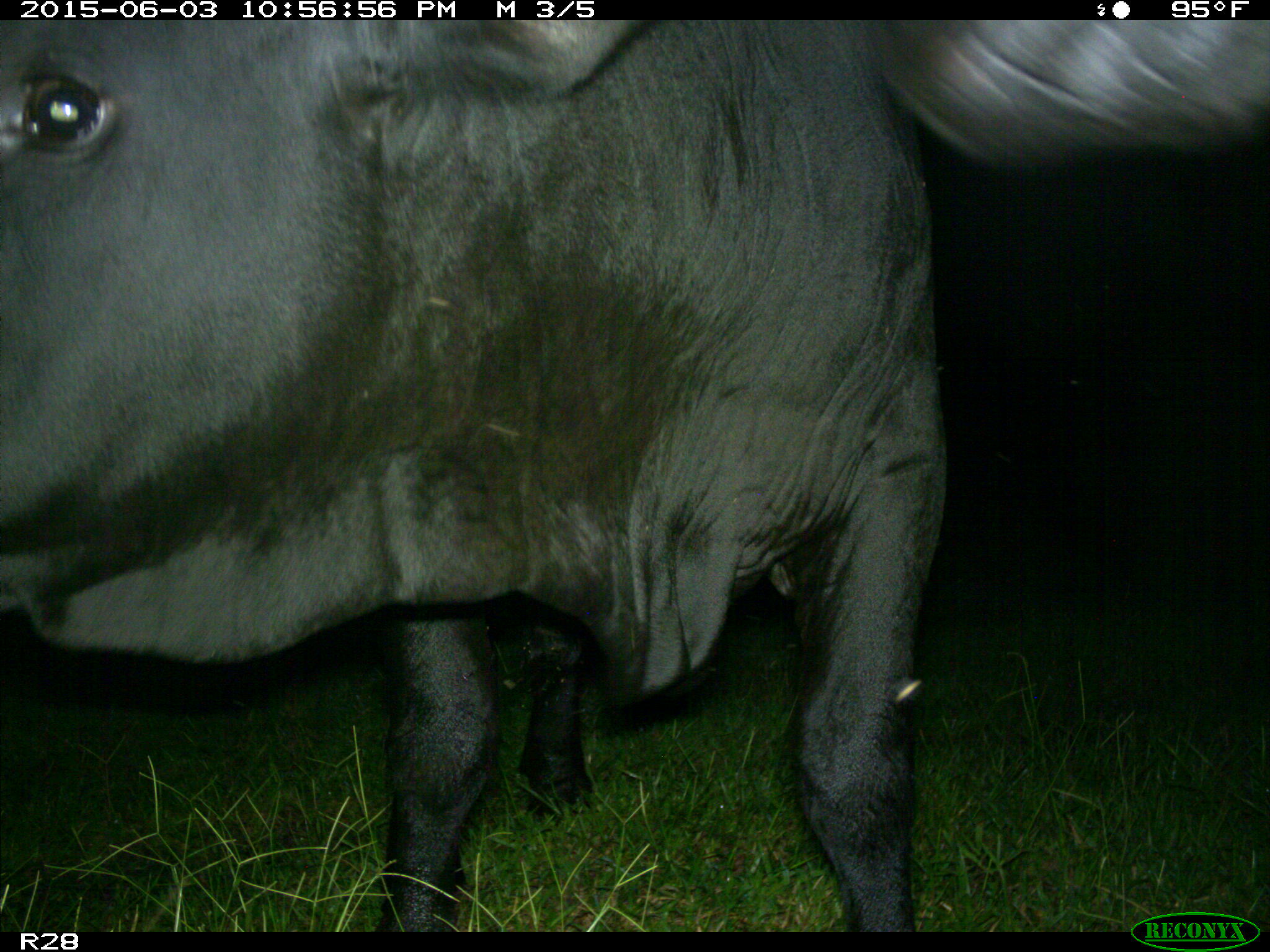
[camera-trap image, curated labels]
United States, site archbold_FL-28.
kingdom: Animalia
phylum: Chordata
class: Mammalia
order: Artiodactyla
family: Bovidae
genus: Bos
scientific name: Bos taurus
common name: domestic cow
Bos taurus (domestic cow).